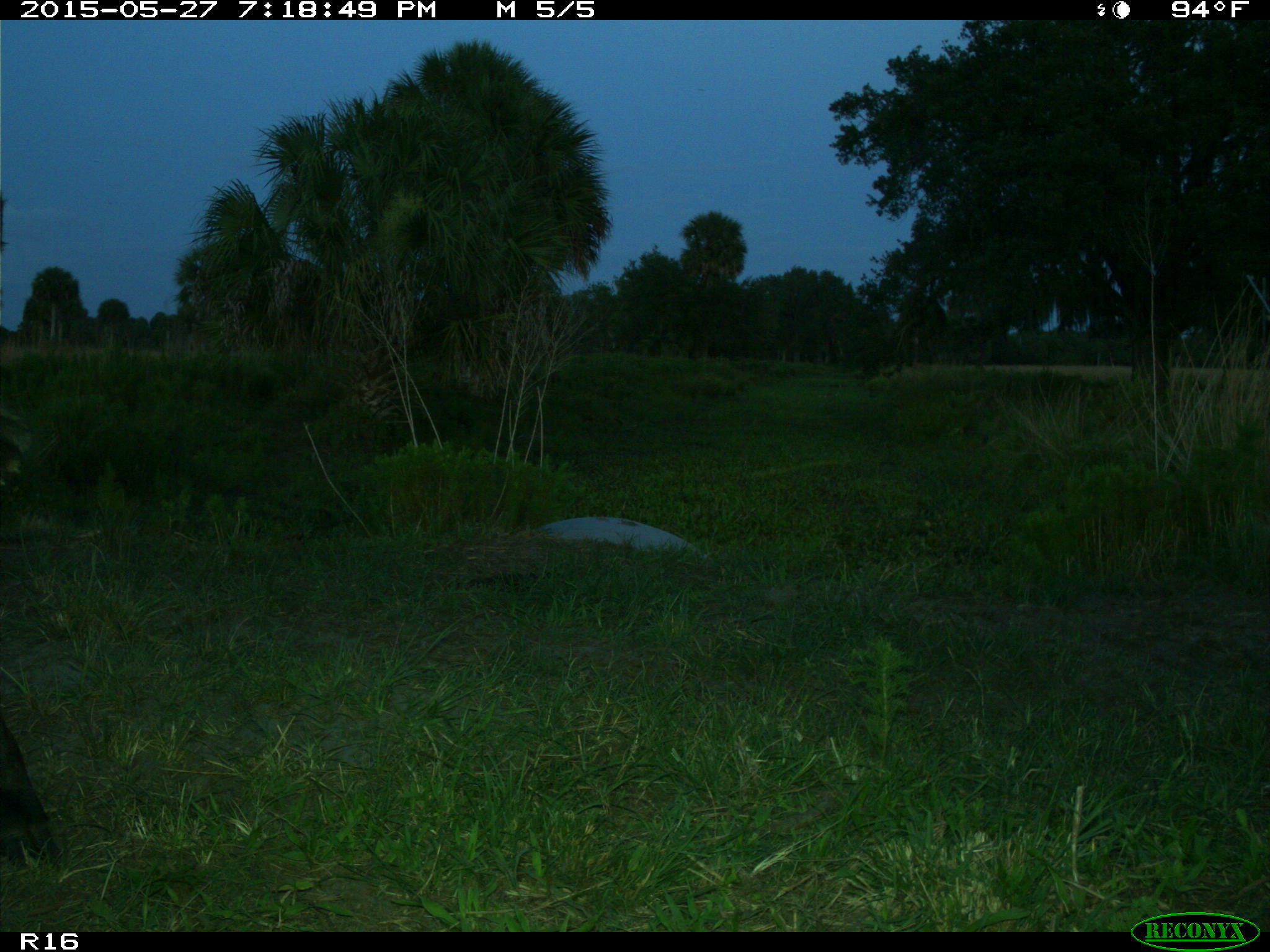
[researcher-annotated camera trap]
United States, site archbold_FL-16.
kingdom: Animalia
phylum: Chordata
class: Mammalia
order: Artiodactyla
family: Bovidae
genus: Bos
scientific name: Bos taurus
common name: domestic cow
Bos taurus (domestic cow).